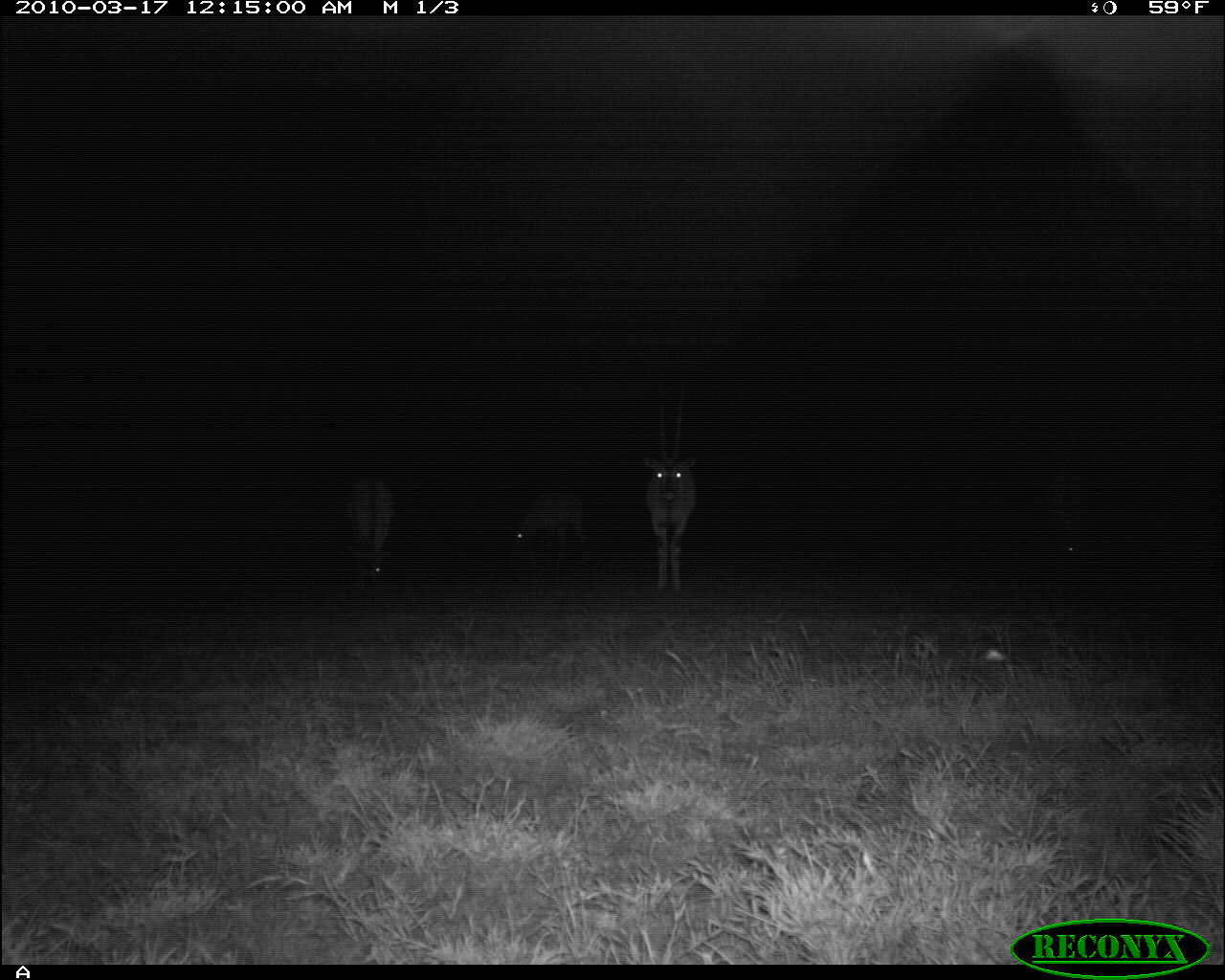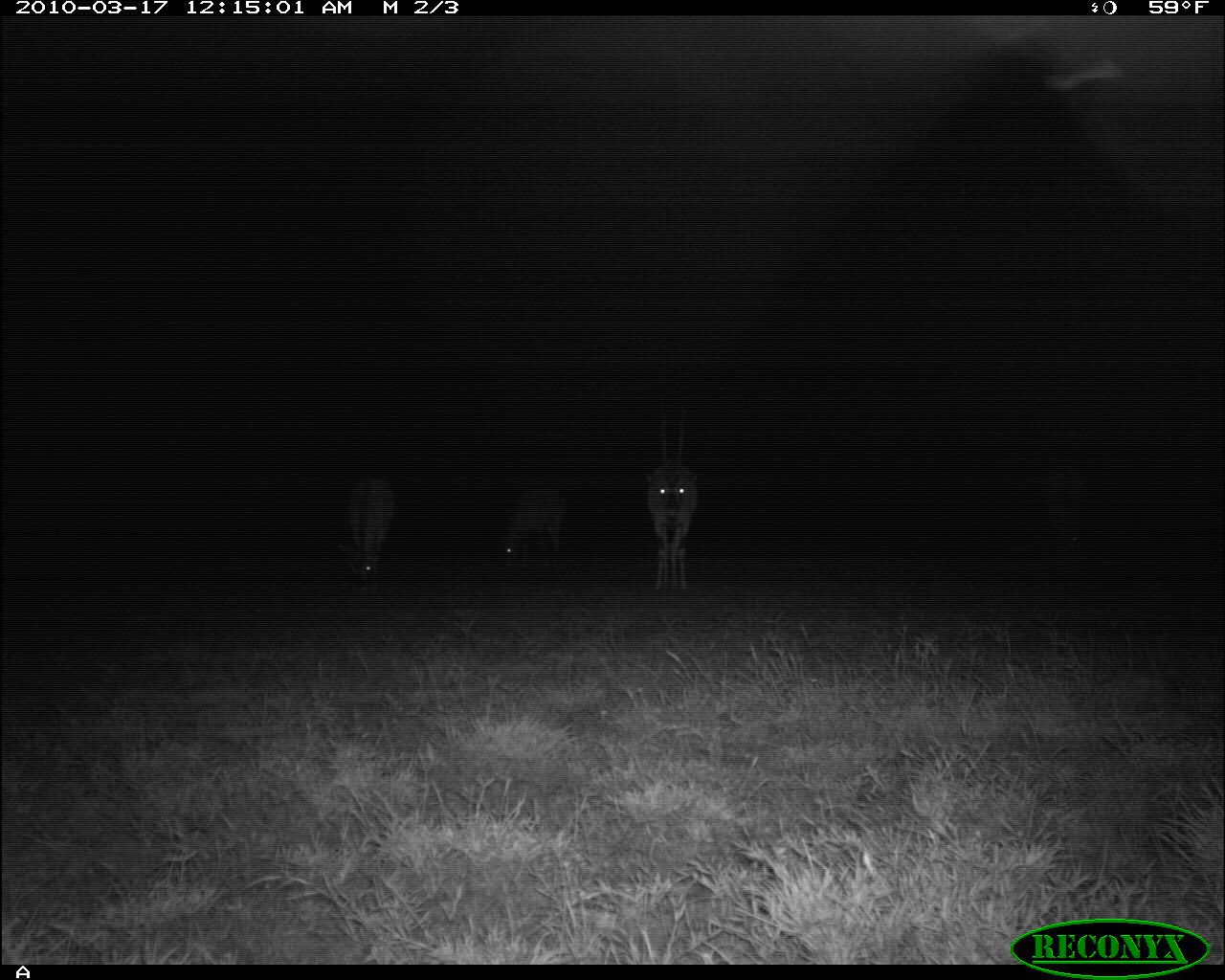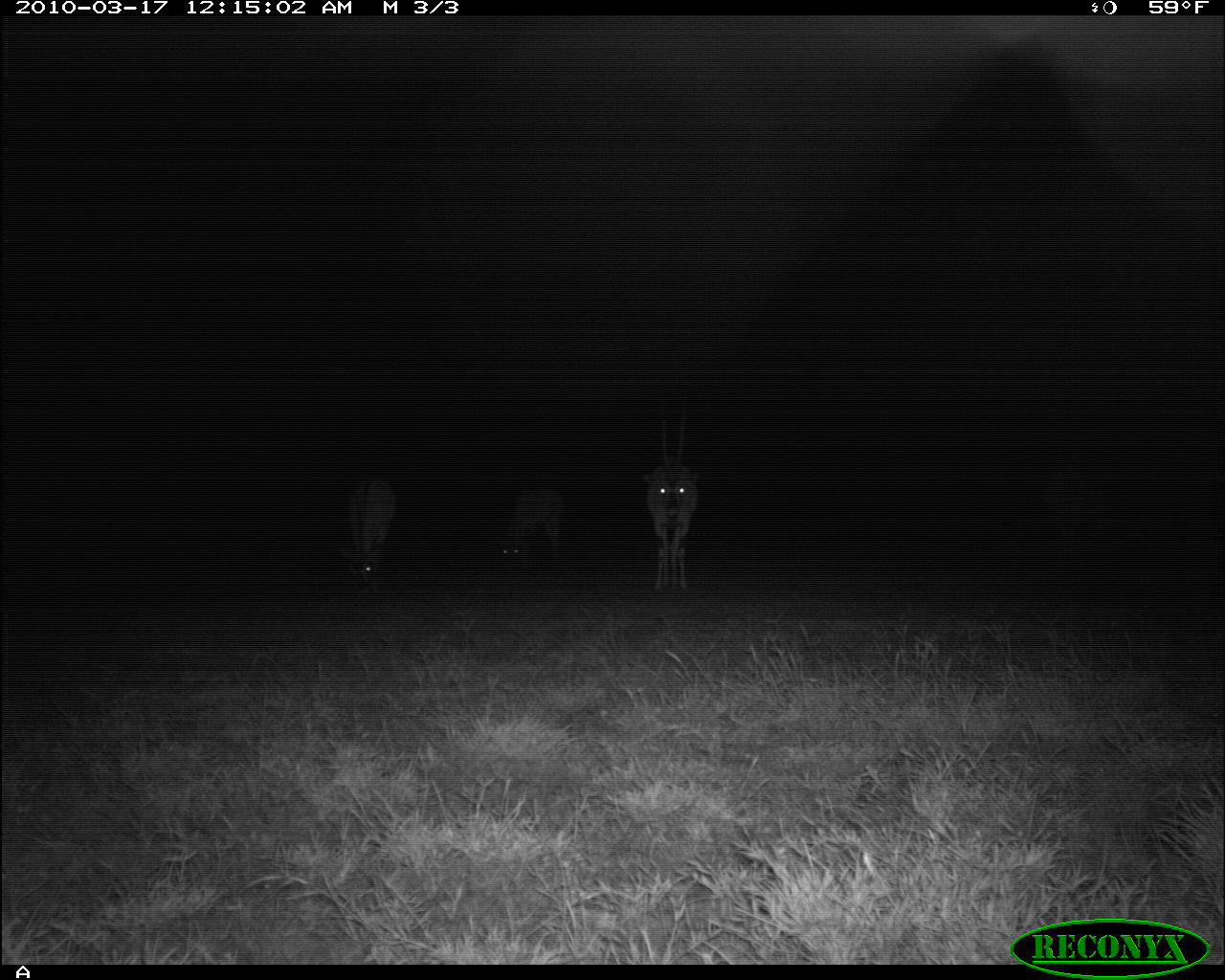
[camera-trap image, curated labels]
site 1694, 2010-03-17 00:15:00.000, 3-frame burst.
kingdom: Animalia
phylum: Chordata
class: Mammalia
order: Artiodactyla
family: Bovidae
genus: Oryx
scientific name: Oryx beisa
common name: east african oryx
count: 3